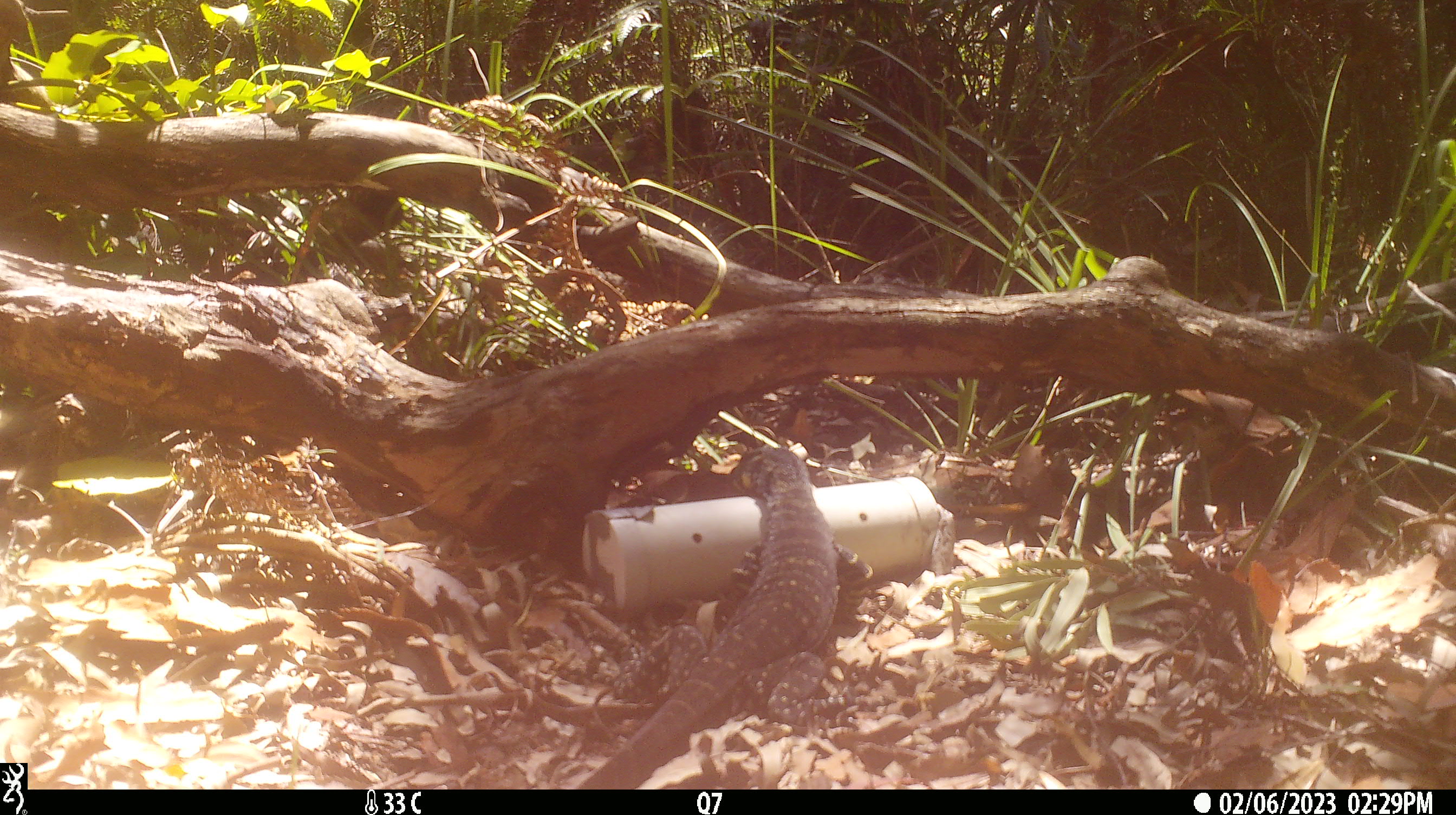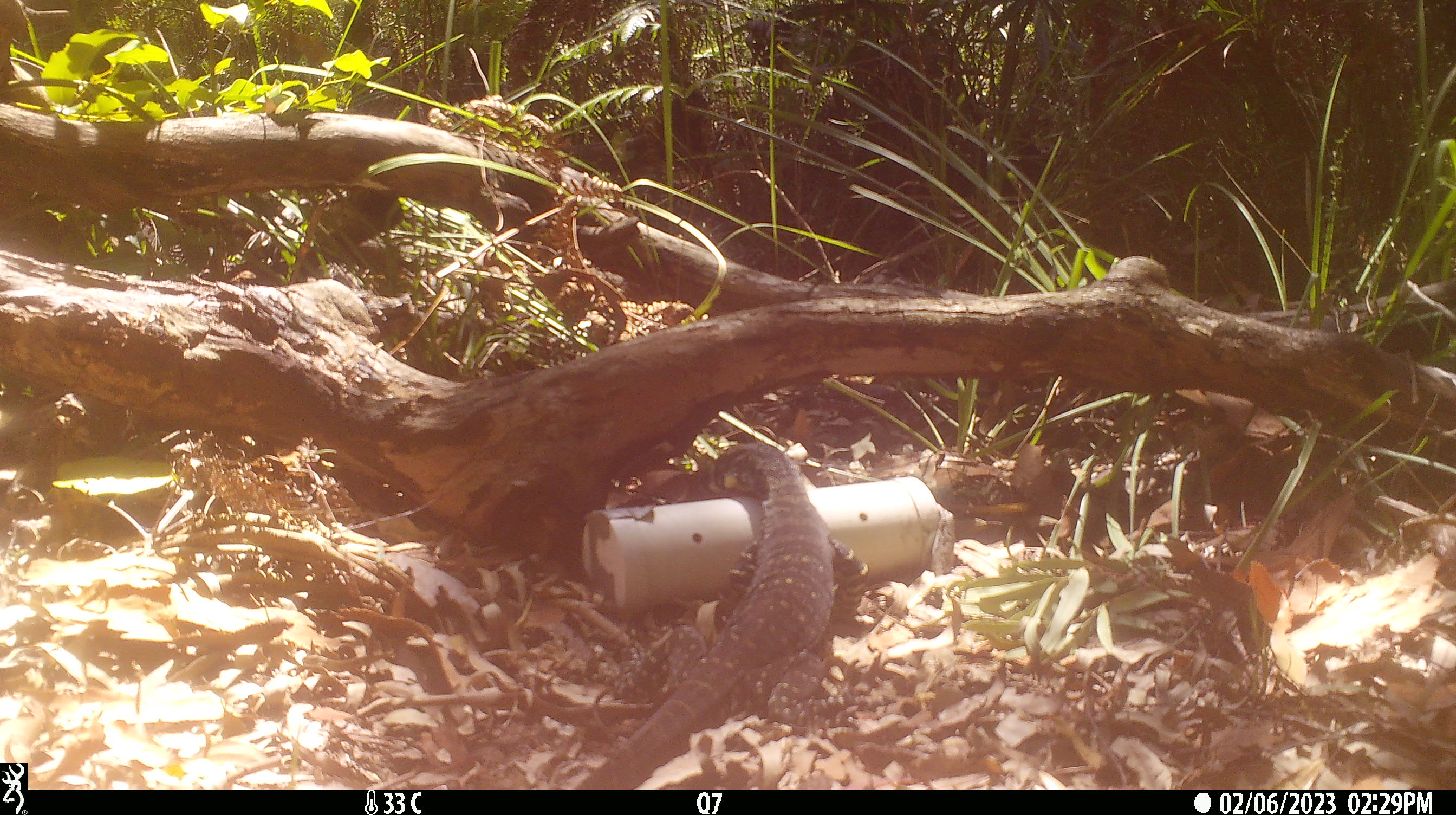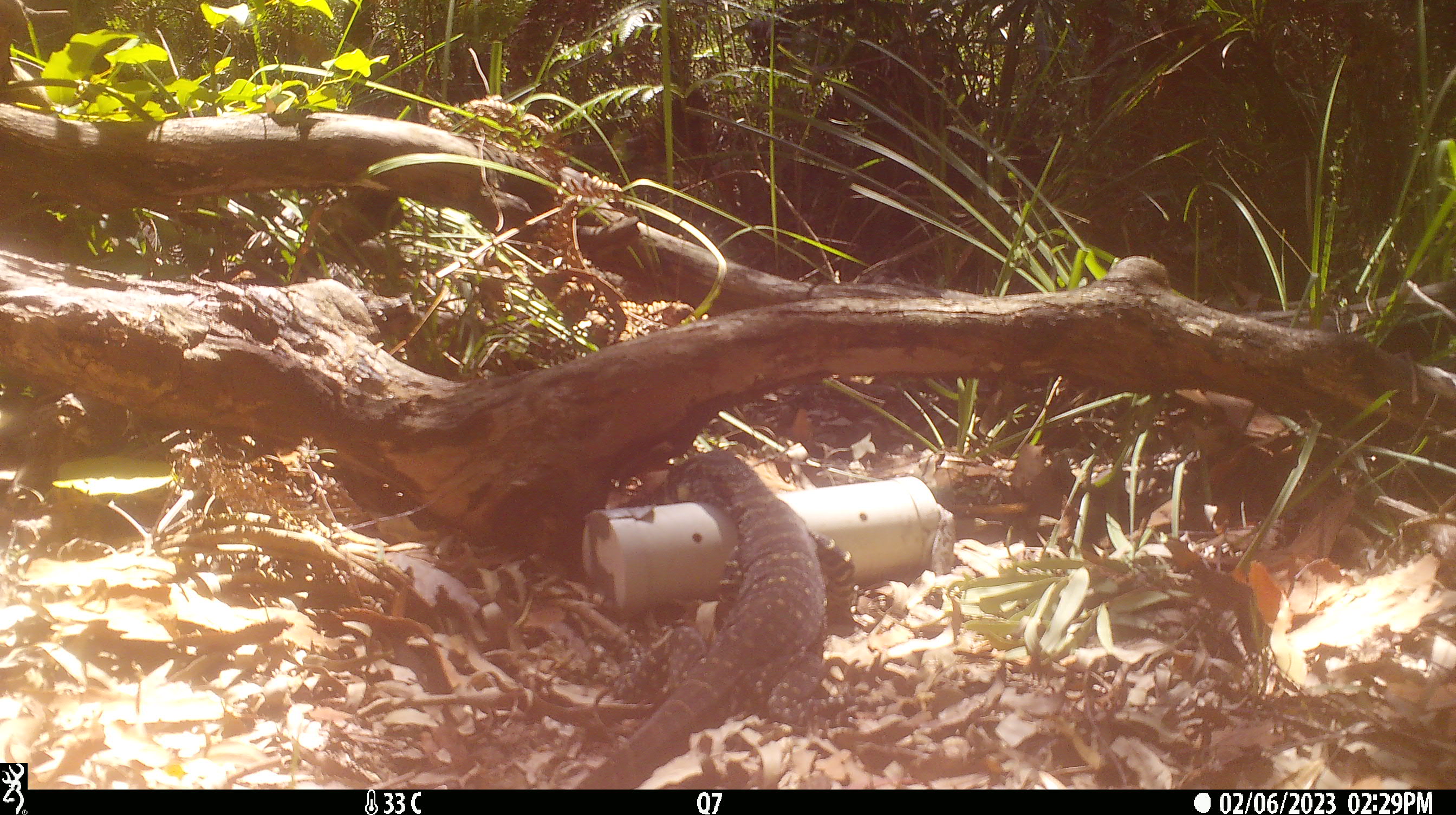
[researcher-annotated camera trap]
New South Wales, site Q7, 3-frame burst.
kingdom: Animalia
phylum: Chordata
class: Reptilia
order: Squamata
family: Varanidae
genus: Varanus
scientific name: Varanus varius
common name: lace monitor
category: goanna